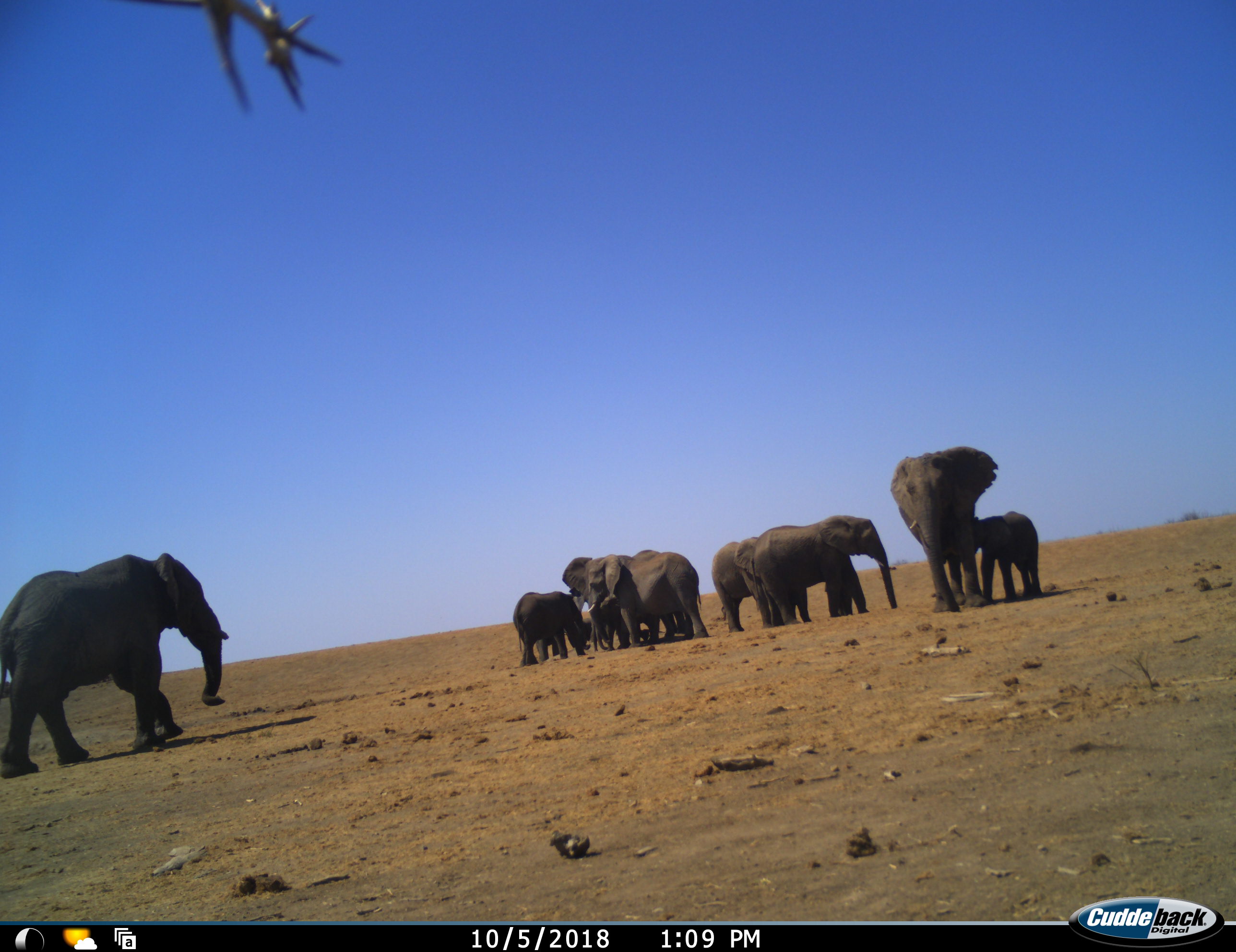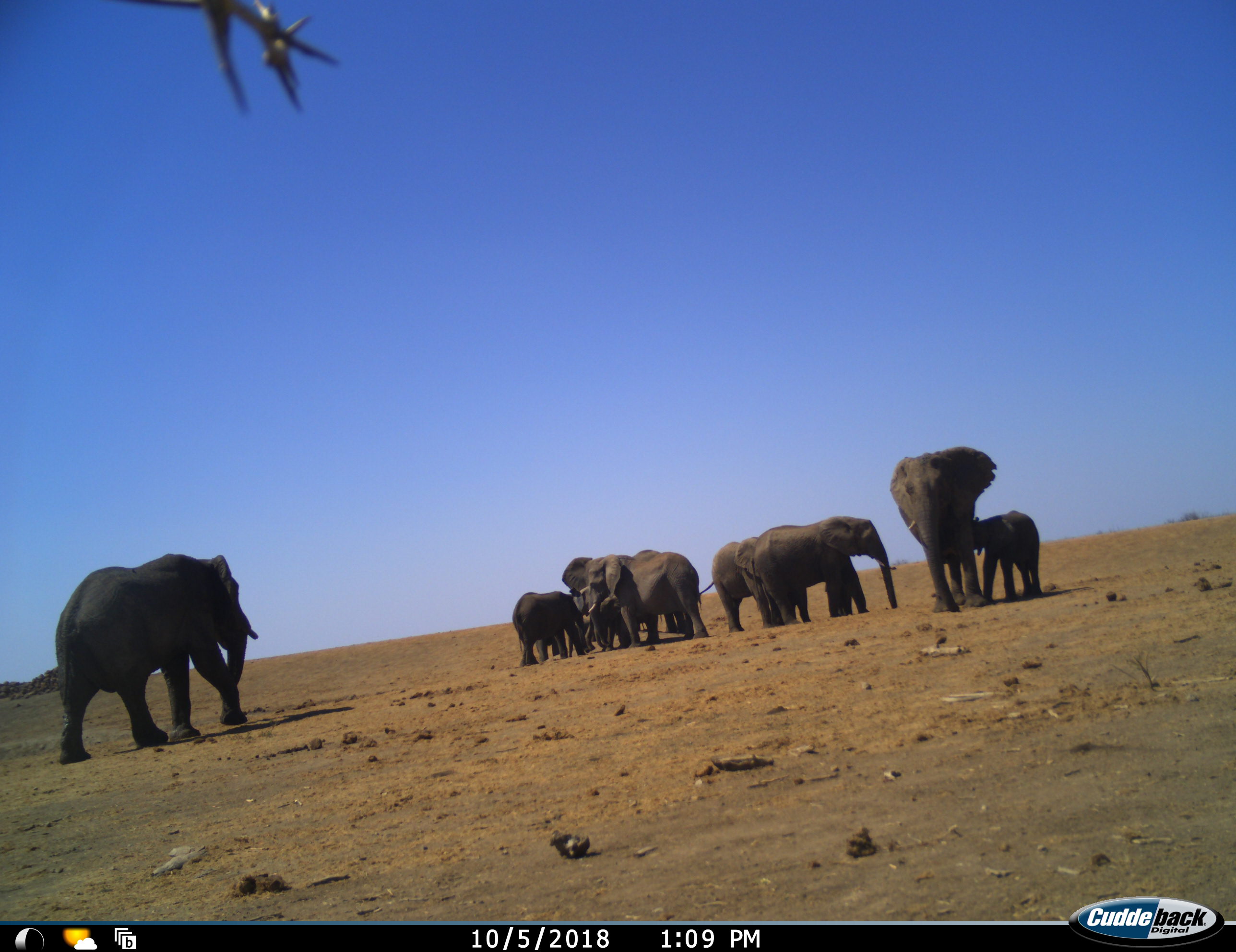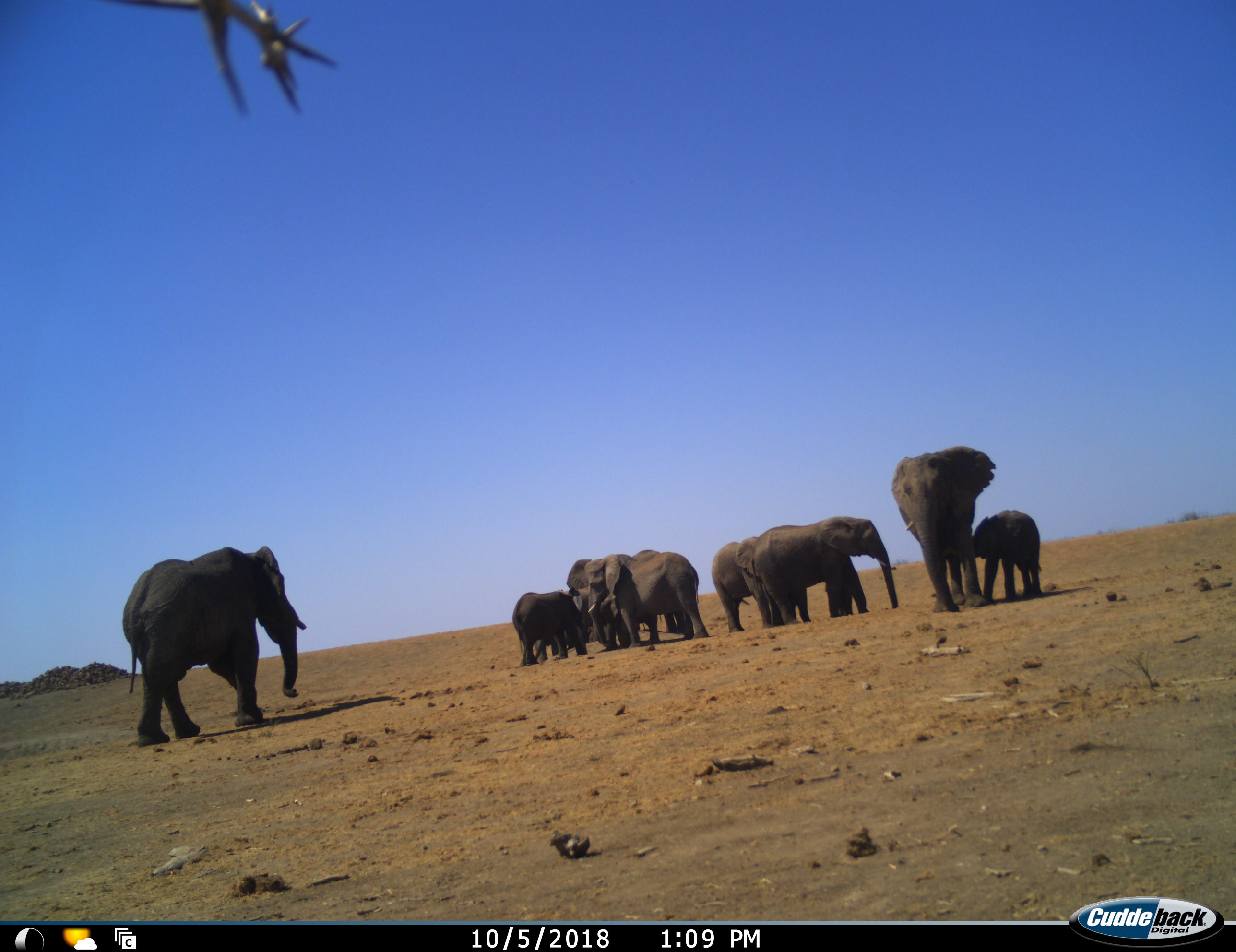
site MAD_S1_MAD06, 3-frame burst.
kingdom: Animalia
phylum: Chordata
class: Mammalia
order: Proboscidea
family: Elephantidae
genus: Loxodonta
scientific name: Loxodonta africana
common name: african bush elephant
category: elephant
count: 10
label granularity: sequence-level